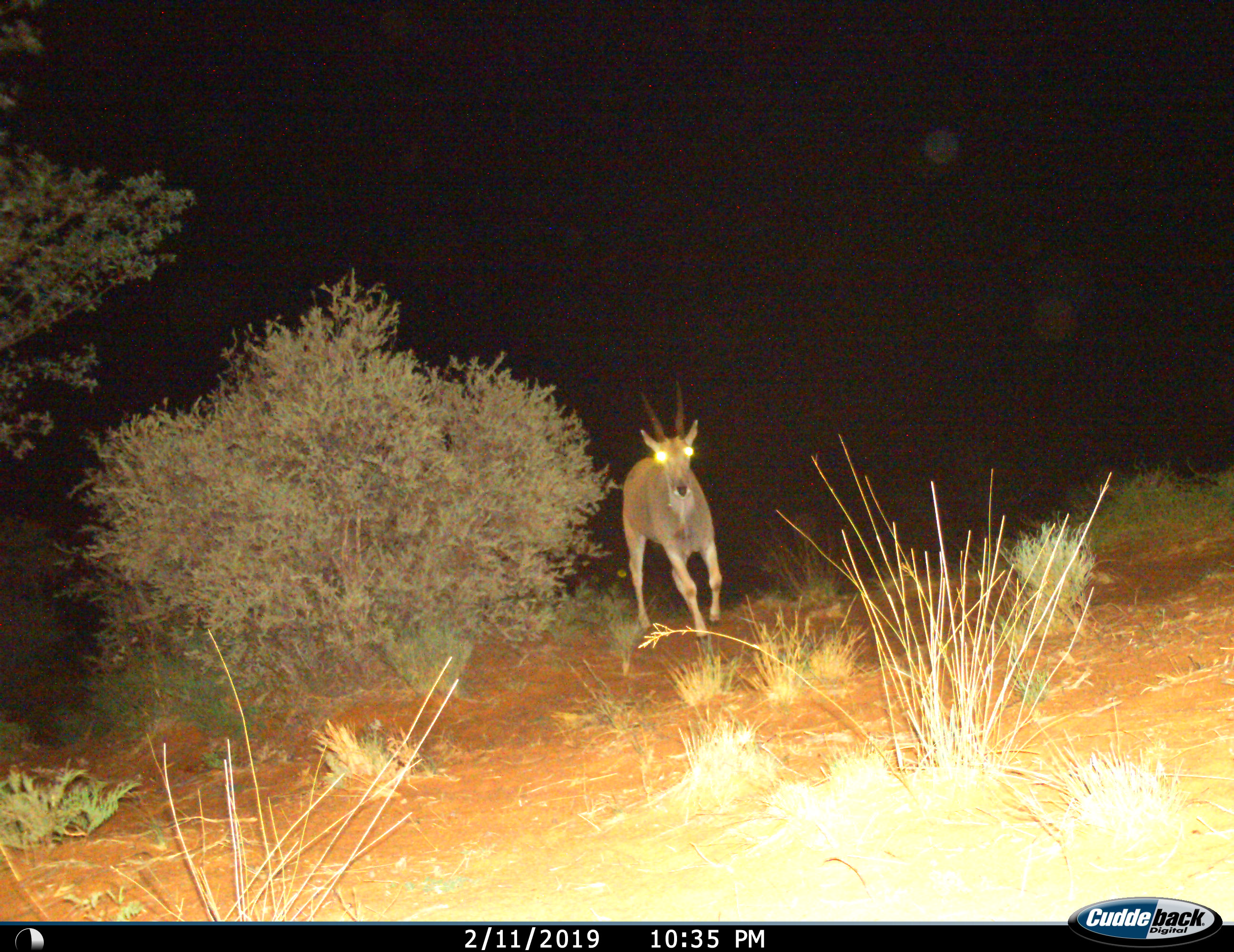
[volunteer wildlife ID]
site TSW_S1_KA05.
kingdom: Animalia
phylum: Chordata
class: Mammalia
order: Artiodactyla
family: Bovidae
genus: Tragelaphus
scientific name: Tragelaphus oryx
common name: eland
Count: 1.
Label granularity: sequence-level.